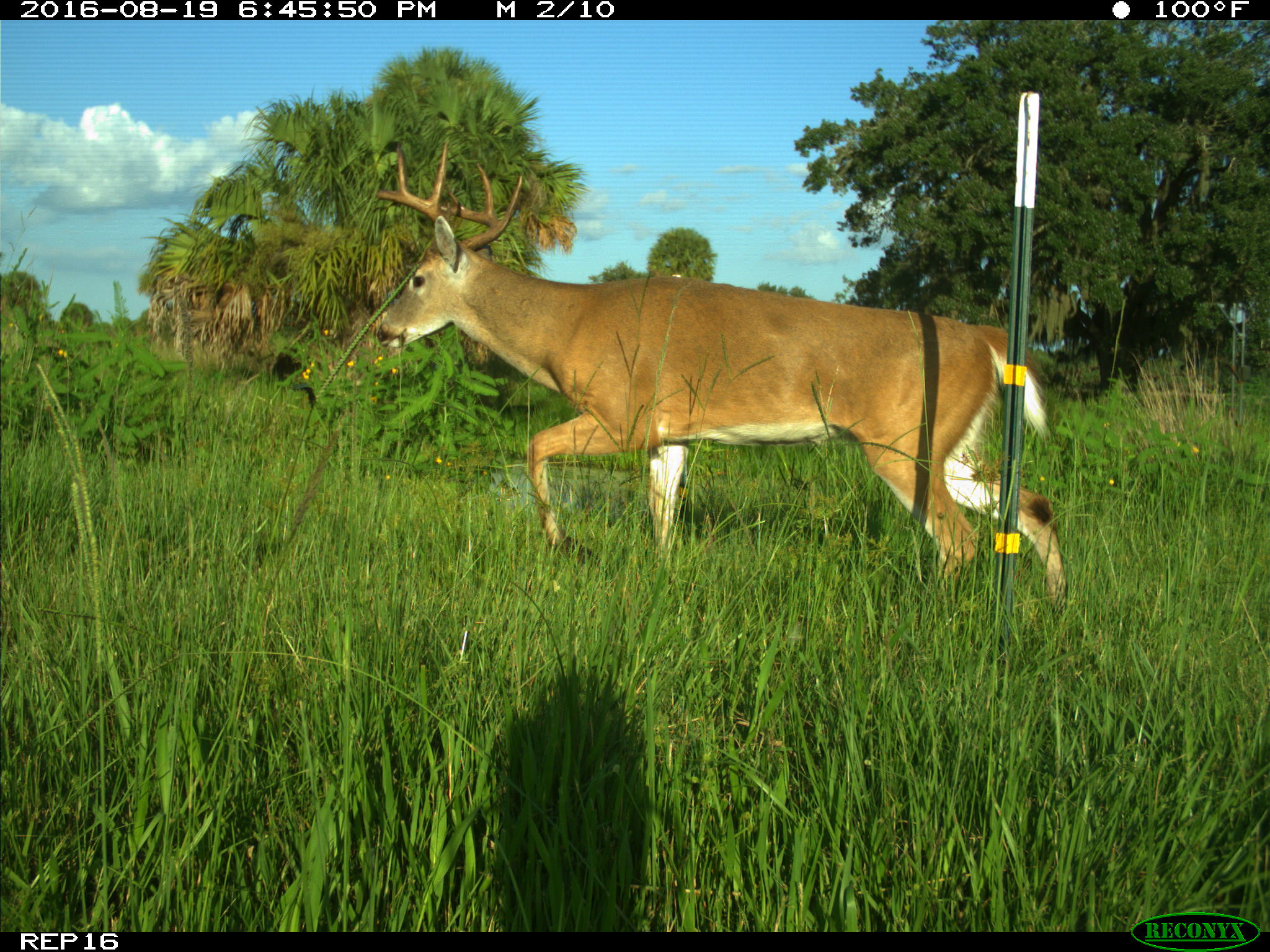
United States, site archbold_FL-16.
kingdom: Animalia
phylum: Chordata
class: Mammalia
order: Artiodactyla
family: Cervidae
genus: Odocoileus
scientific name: Odocoileus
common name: deer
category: unidentified deer